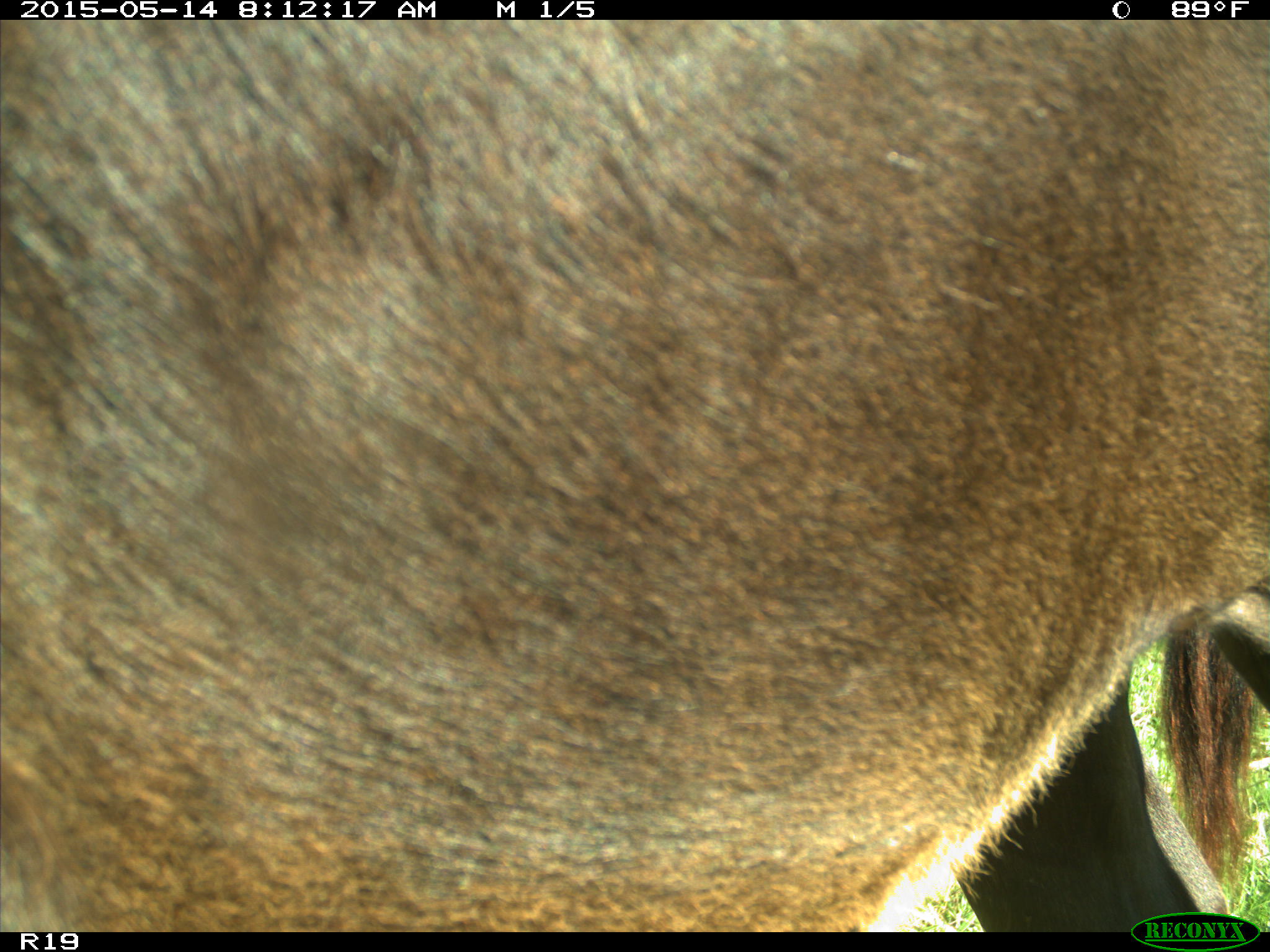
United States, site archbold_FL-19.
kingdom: Animalia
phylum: Chordata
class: Mammalia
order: Artiodactyla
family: Bovidae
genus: Bos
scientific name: Bos taurus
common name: domestic cow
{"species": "Bos taurus (domestic cow)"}